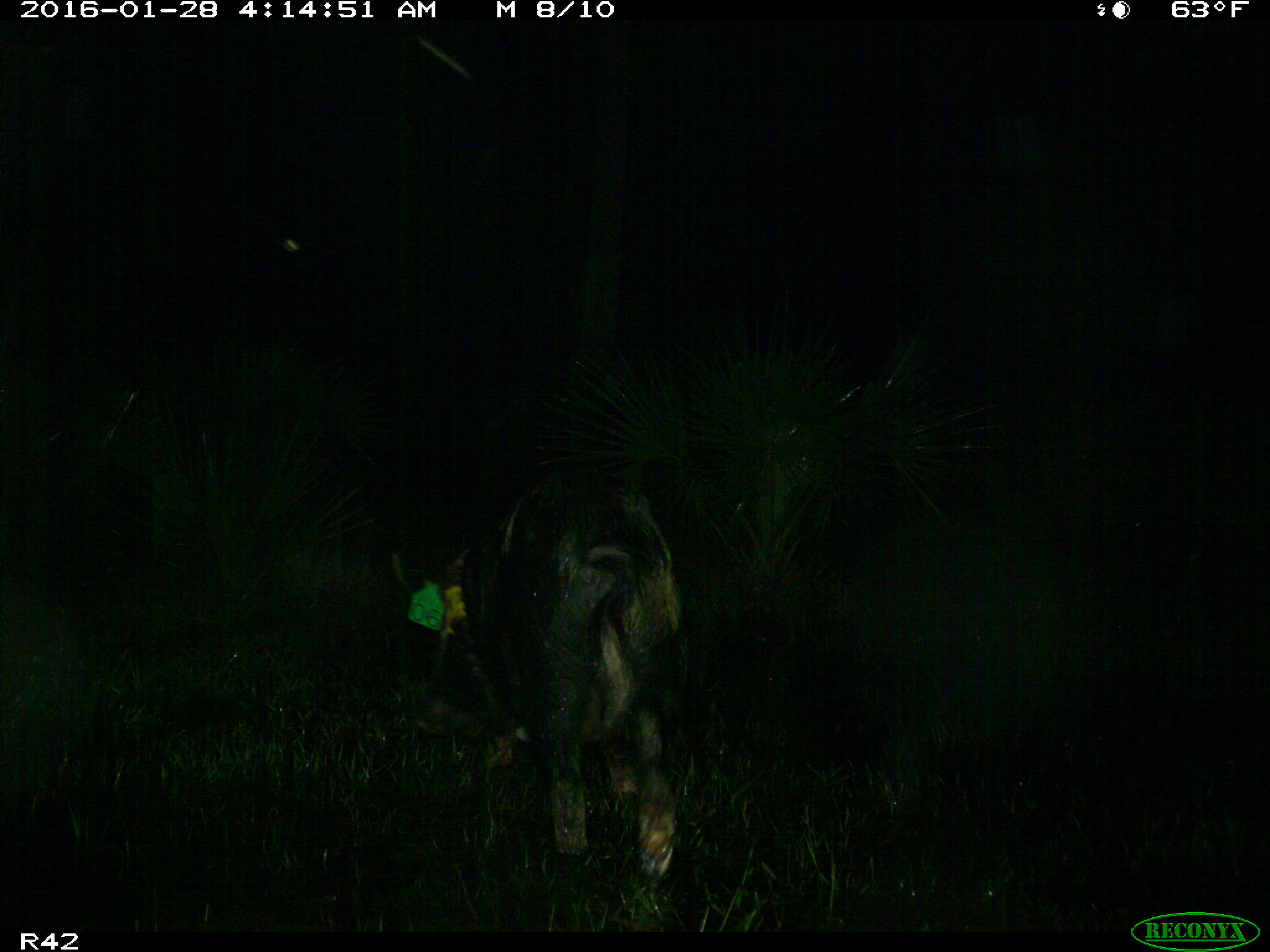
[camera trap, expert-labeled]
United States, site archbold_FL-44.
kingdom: Animalia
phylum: Chordata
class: Mammalia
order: Artiodactyla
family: Suidae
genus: Sus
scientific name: Sus scrofa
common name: wild boar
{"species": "Sus scrofa (wild boar)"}